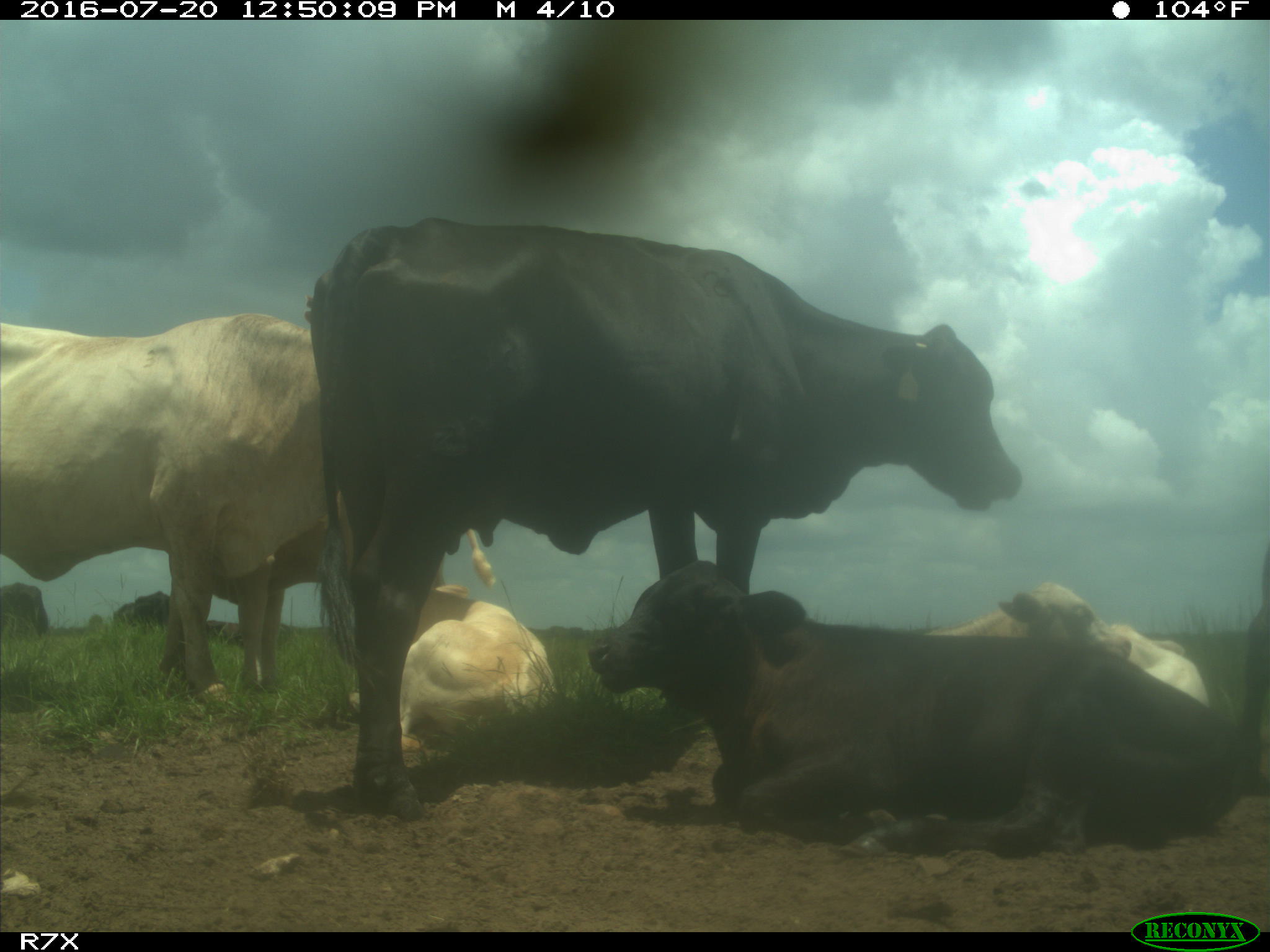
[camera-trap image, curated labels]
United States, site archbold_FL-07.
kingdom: Animalia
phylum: Chordata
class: Mammalia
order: Artiodactyla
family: Bovidae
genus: Bos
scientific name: Bos taurus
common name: domestic cow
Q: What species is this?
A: Bos taurus (domestic cow).